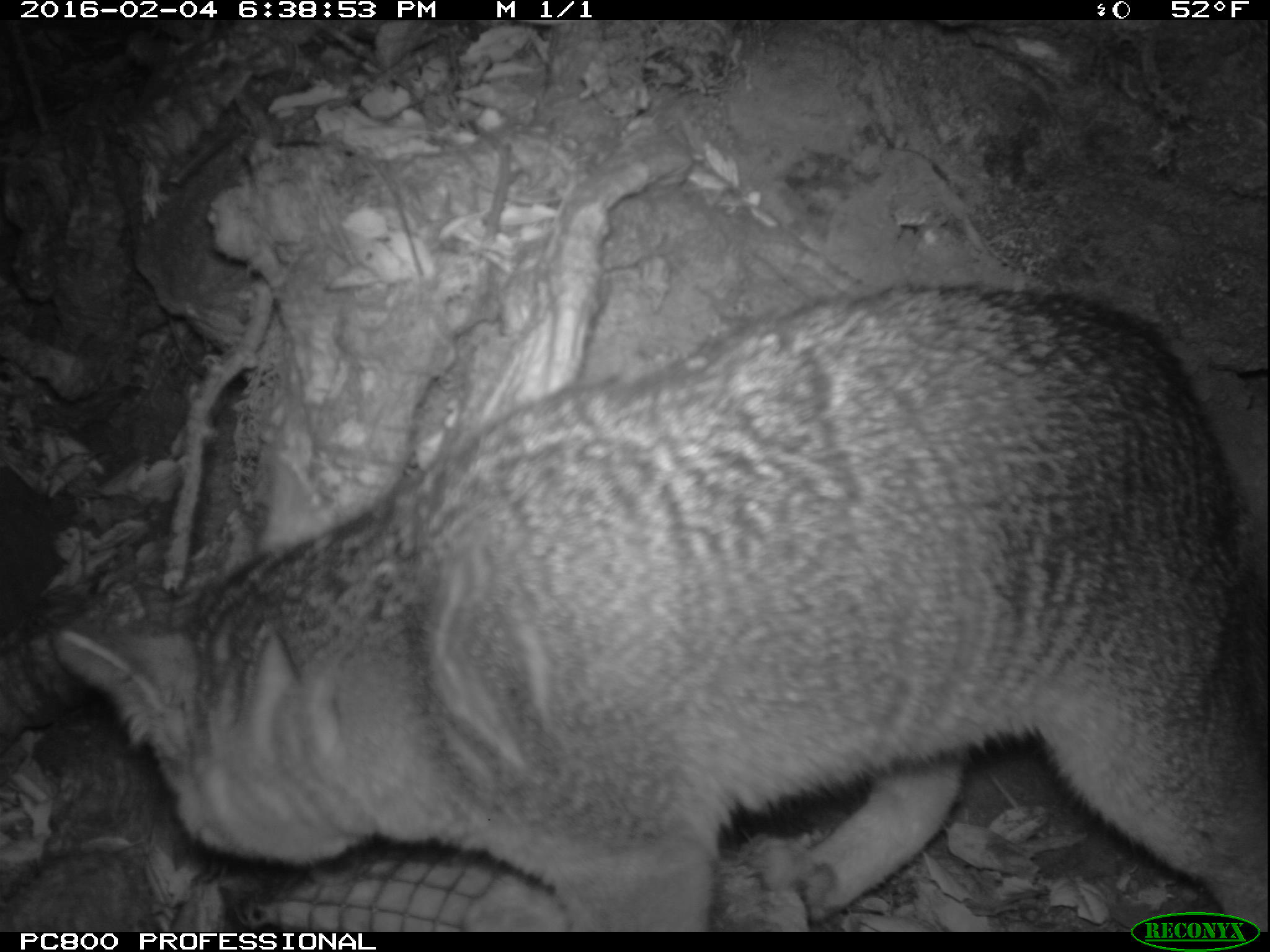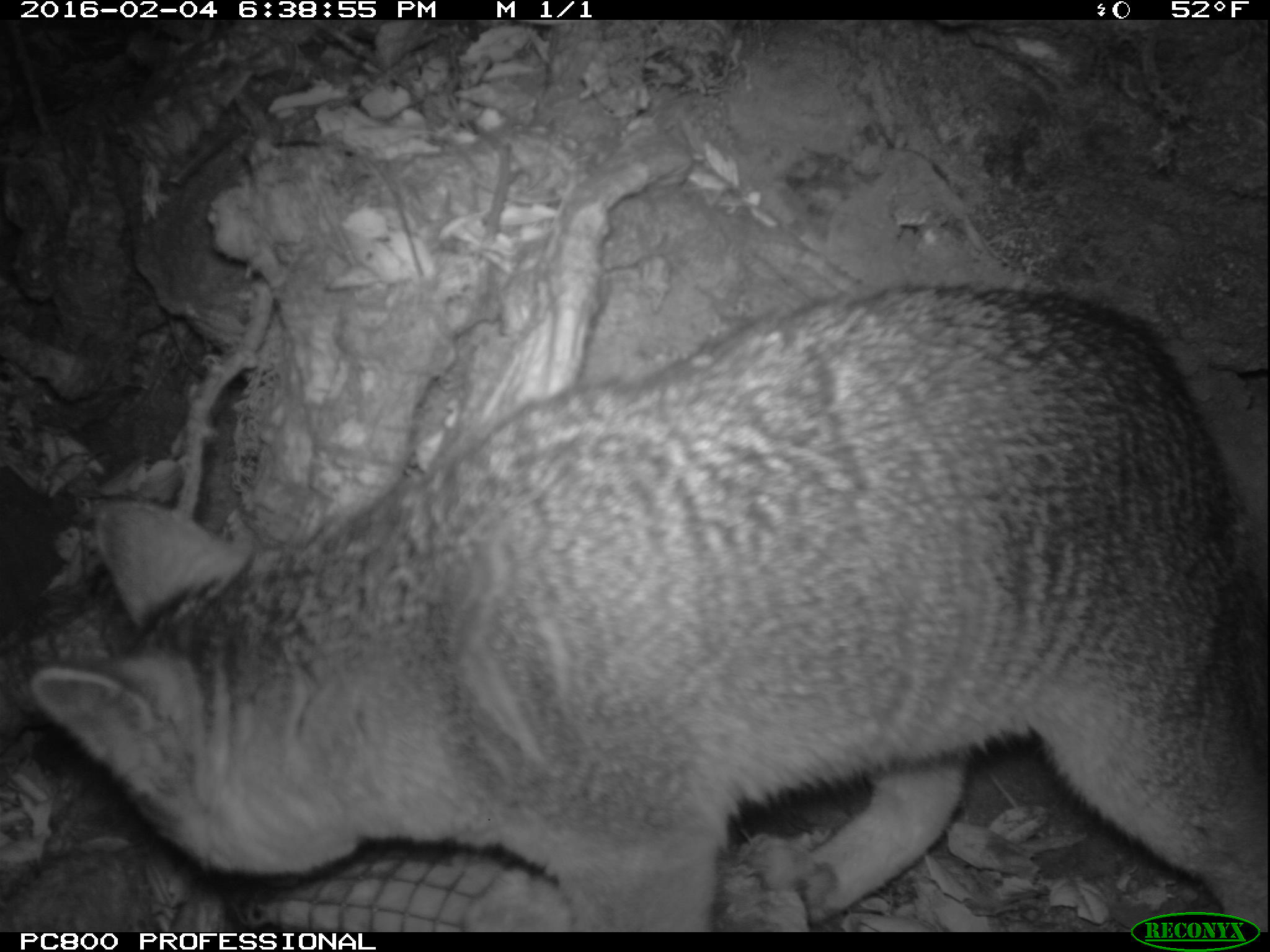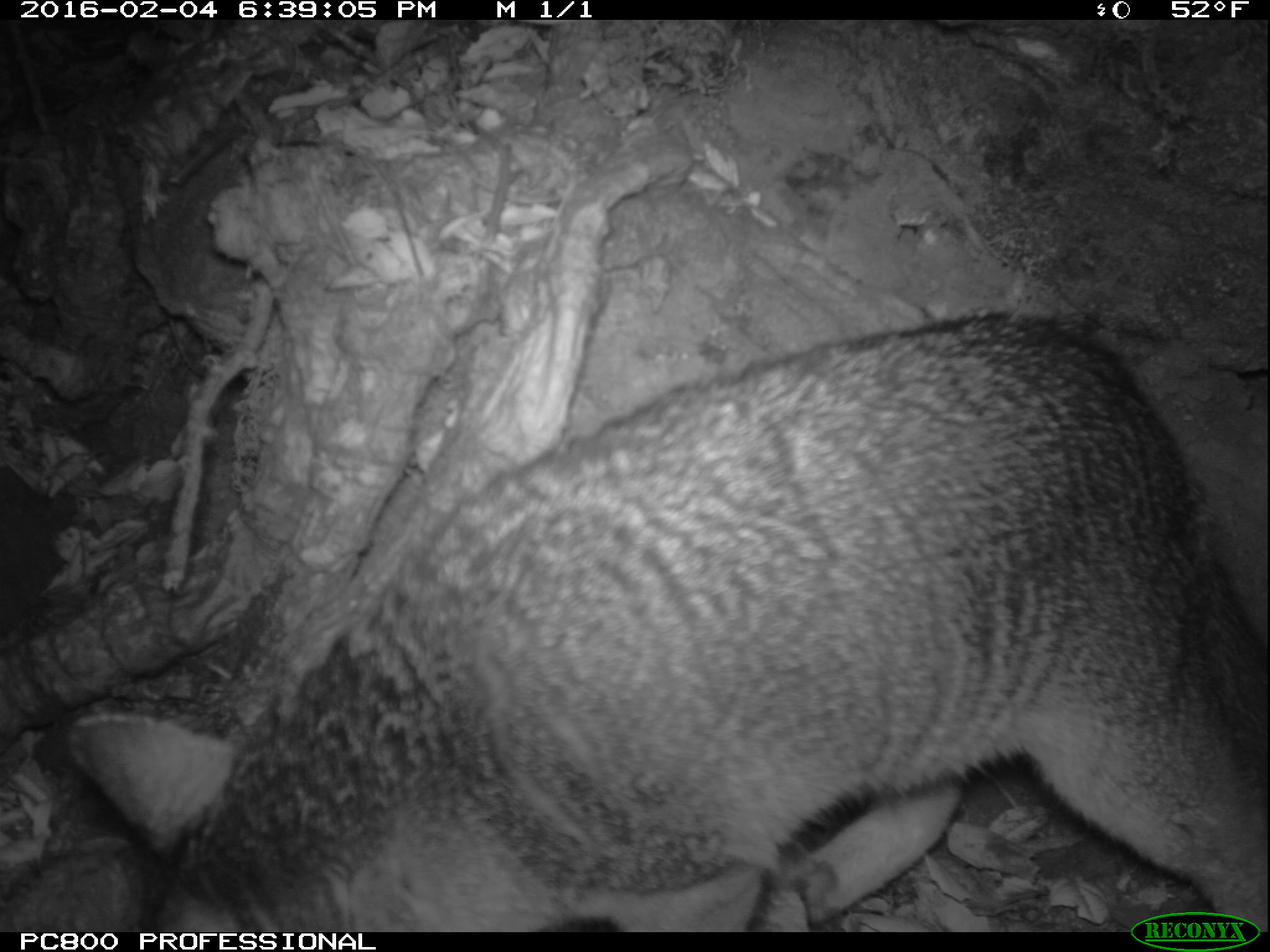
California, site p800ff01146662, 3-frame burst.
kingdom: Animalia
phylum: Chordata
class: Mammalia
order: Carnivora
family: Canidae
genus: Urocyon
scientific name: Urocyon littoralis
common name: island fox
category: fox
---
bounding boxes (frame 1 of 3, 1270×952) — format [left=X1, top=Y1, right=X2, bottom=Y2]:
fox: [left=56, top=281, right=1269, bottom=933]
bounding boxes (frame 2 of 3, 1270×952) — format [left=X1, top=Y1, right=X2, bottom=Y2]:
fox: [left=27, top=282, right=1269, bottom=930]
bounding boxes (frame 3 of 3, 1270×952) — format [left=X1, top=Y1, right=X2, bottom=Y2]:
fox: [left=61, top=307, right=1269, bottom=932]